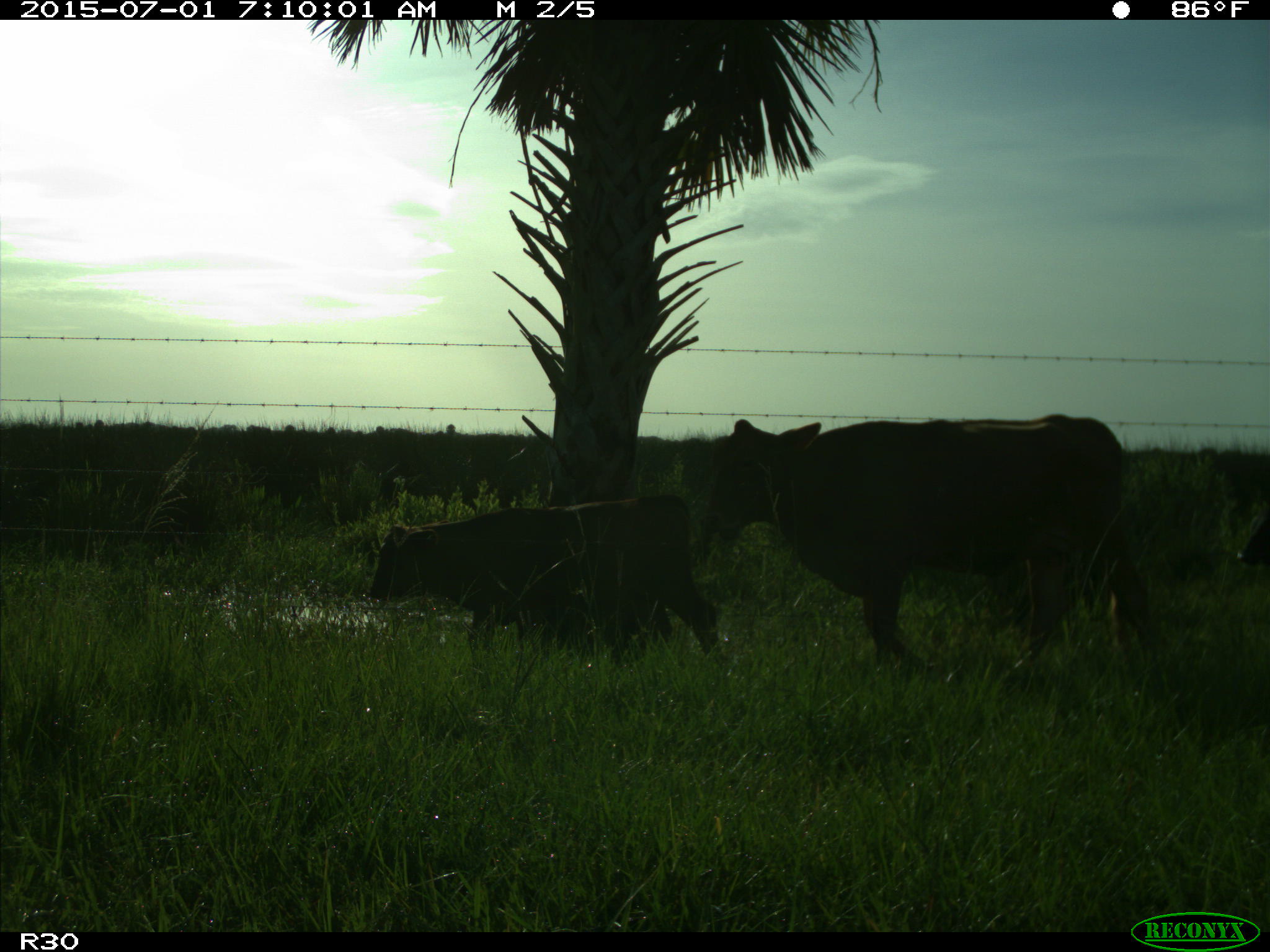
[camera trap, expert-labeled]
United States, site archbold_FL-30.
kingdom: Animalia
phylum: Chordata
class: Mammalia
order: Artiodactyla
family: Bovidae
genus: Bos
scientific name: Bos taurus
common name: domestic cow